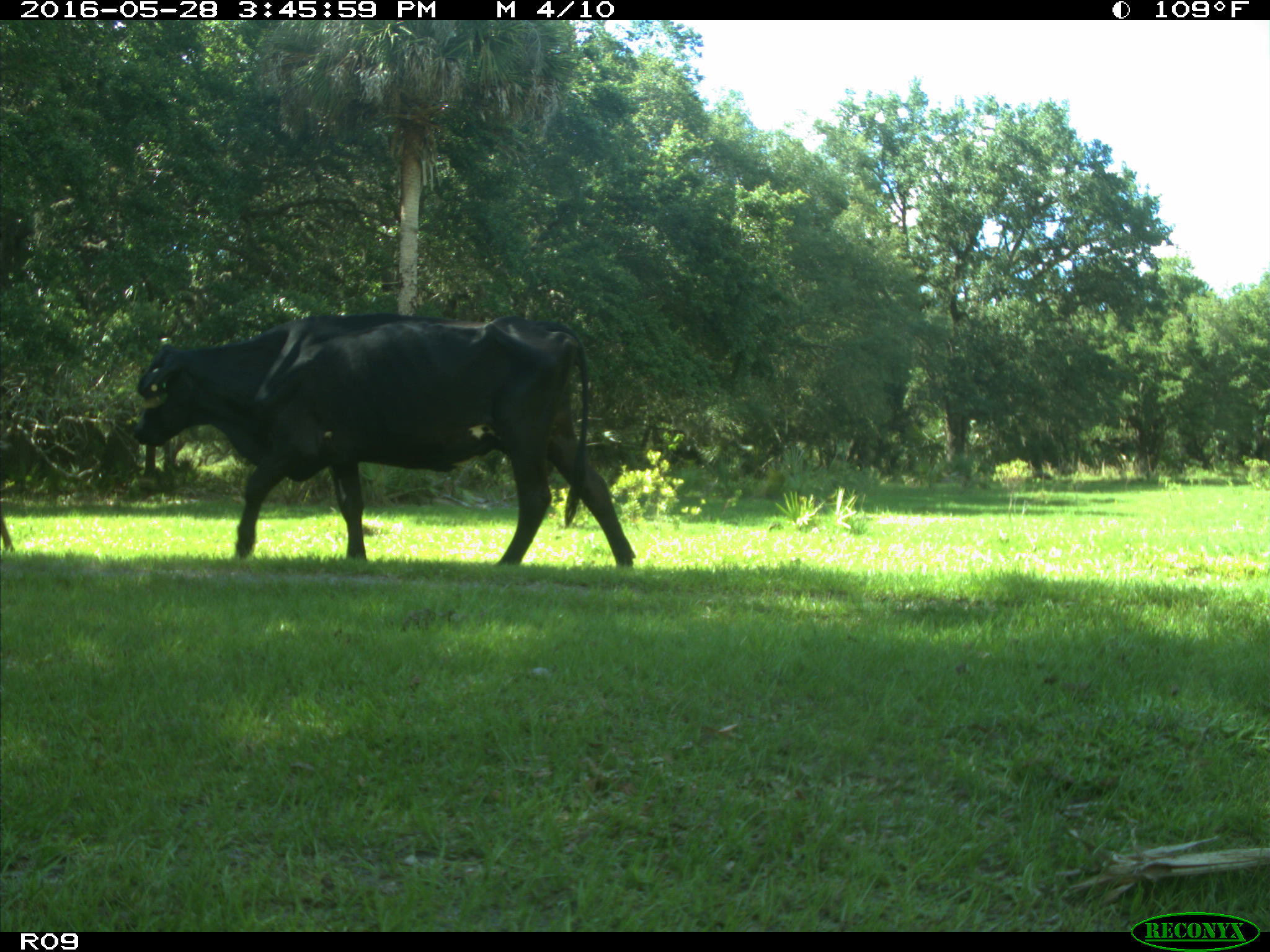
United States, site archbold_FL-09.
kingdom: Animalia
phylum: Chordata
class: Mammalia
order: Artiodactyla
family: Bovidae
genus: Bos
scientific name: Bos taurus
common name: domestic cow